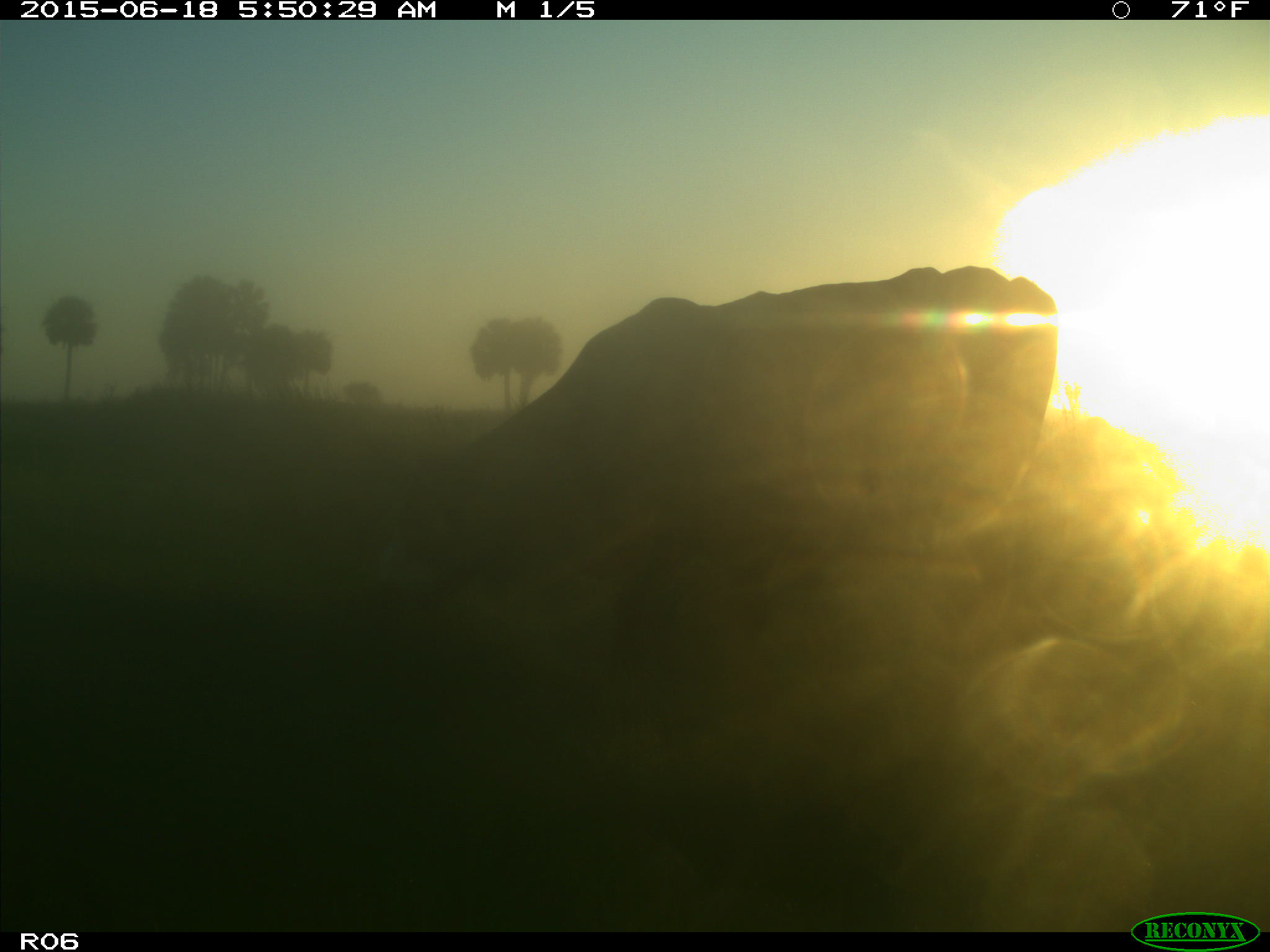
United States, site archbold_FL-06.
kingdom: Animalia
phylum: Chordata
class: Mammalia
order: Artiodactyla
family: Bovidae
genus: Bos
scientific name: Bos taurus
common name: domestic cow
Bos taurus (domestic cow).